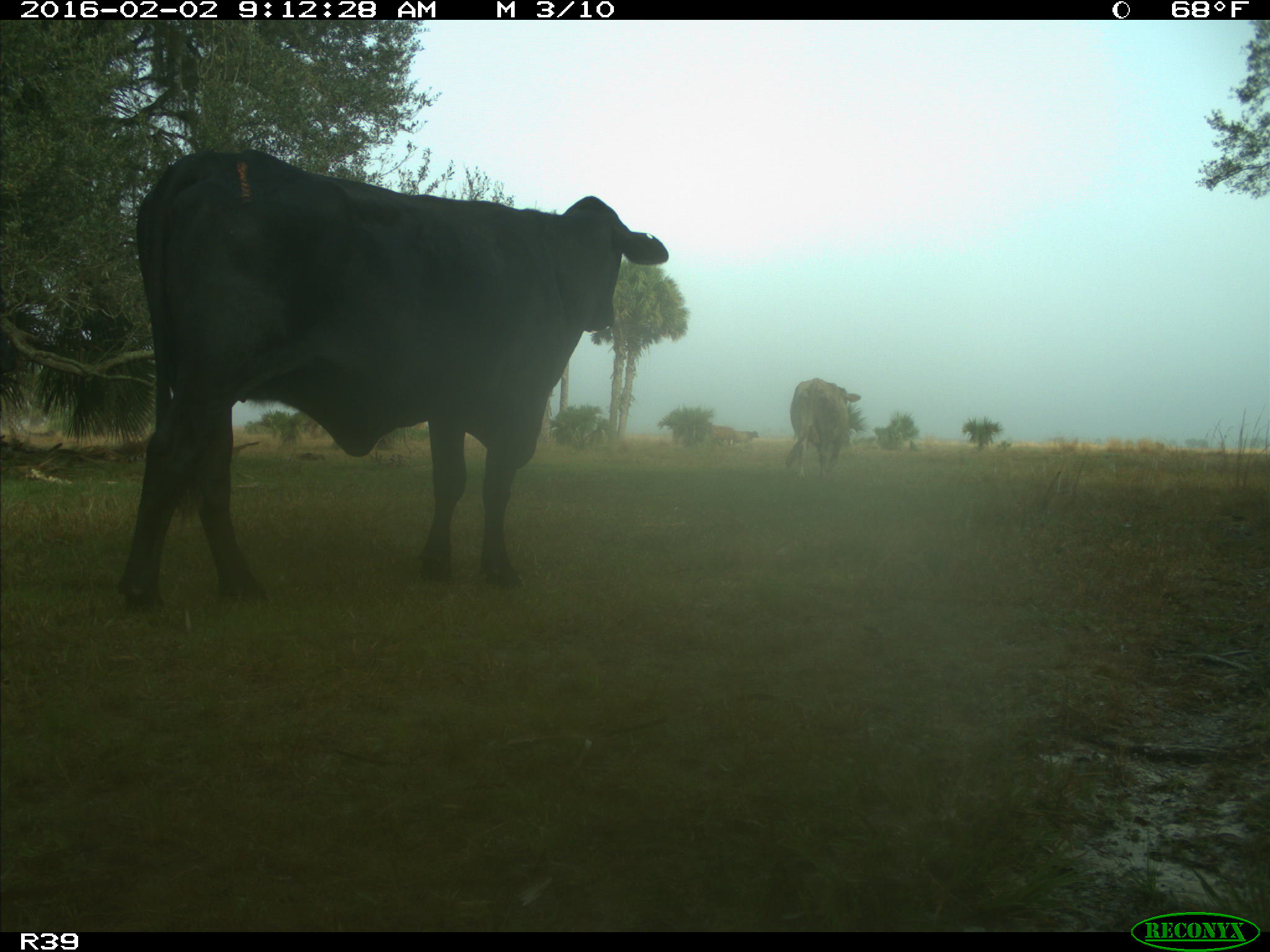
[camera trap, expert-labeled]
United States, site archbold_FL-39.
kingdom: Animalia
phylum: Chordata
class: Mammalia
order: Artiodactyla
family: Bovidae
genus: Bos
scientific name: Bos taurus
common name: domestic cow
Bos taurus (domestic cow).